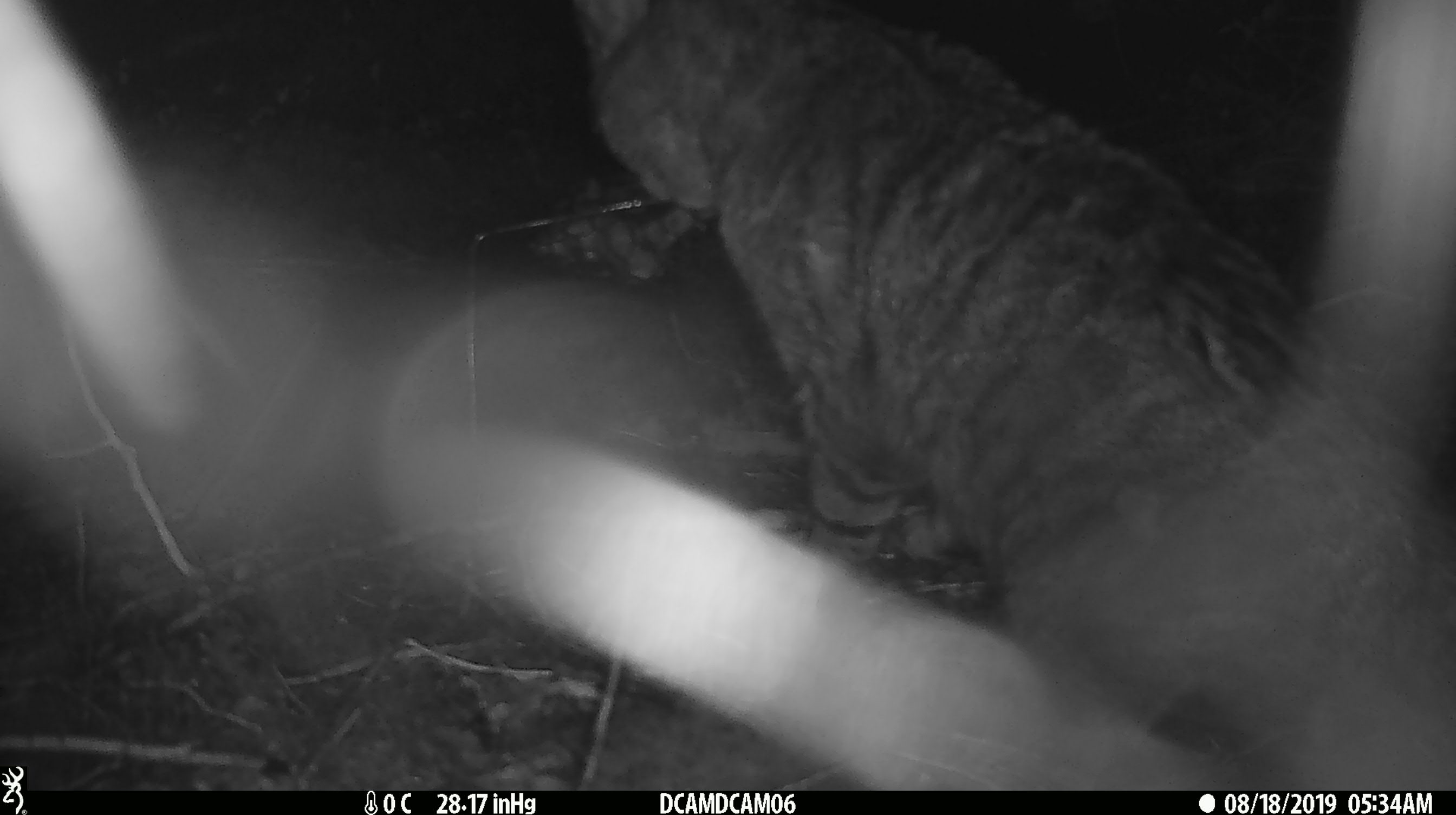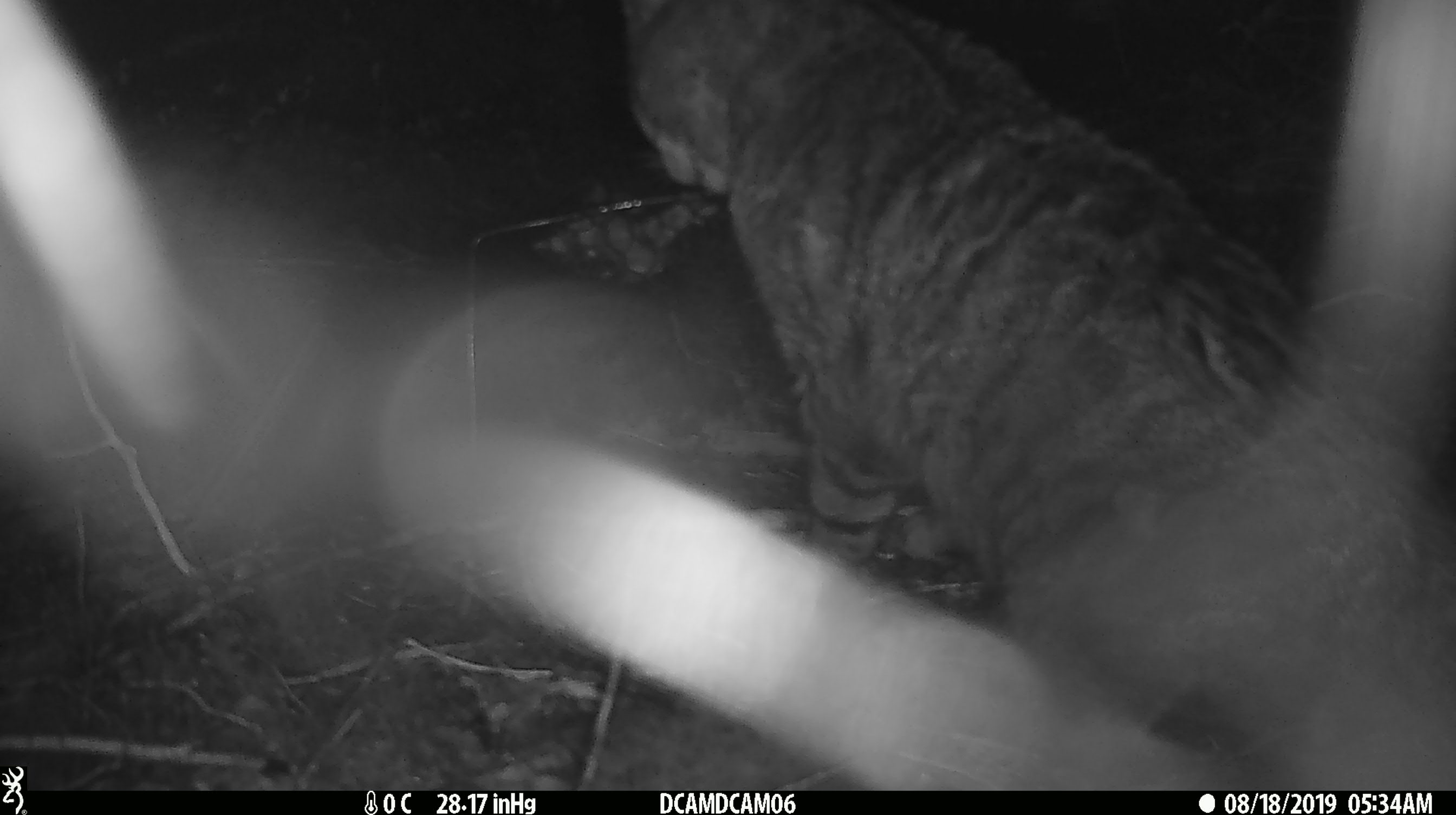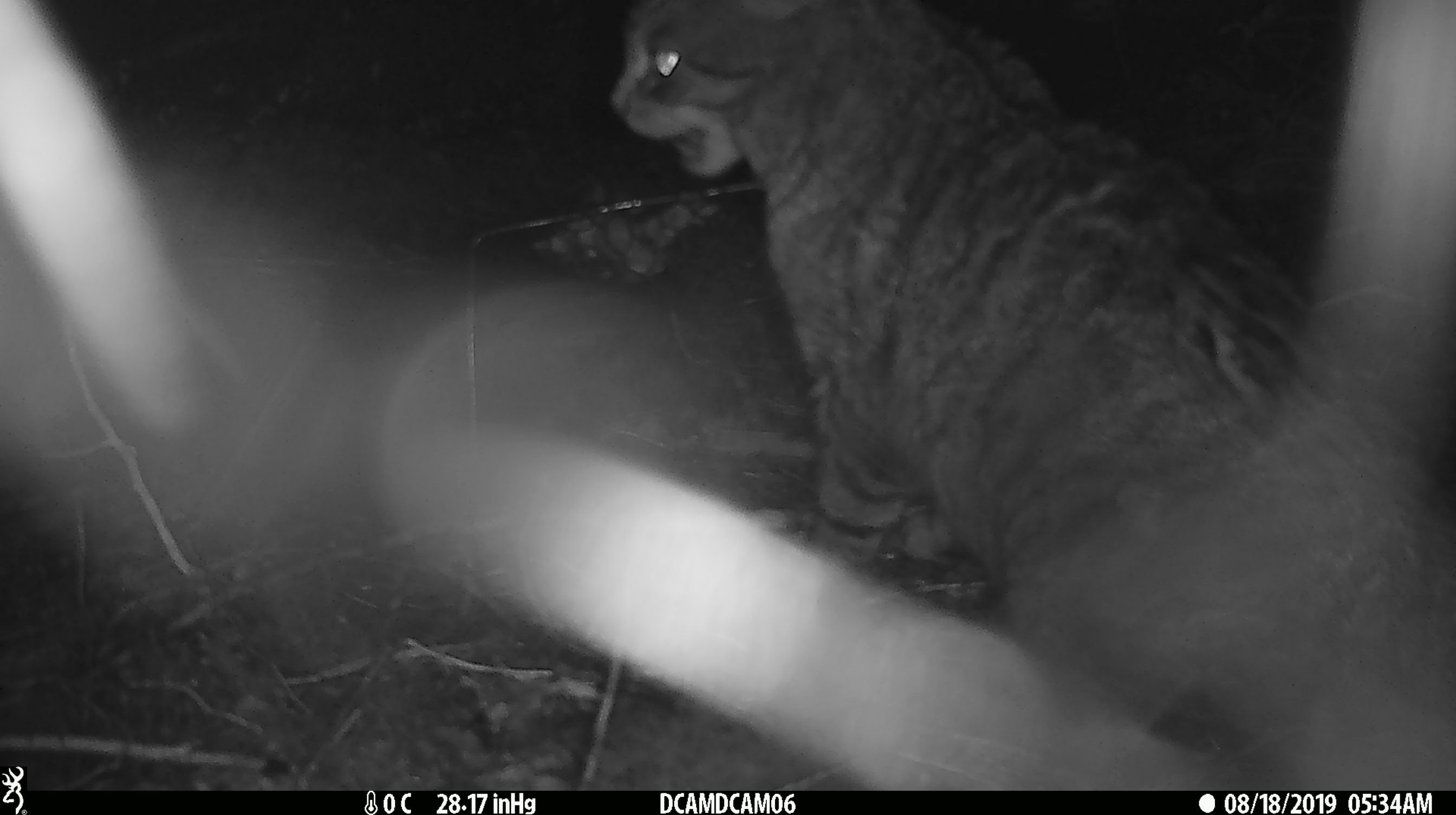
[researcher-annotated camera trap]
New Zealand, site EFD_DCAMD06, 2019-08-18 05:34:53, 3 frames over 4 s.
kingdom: Animalia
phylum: Chordata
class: Mammalia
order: Carnivora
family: Felidae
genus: Felis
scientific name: Felis catus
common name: domestic cat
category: cat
Cat (domestic cat) (Felis catus).